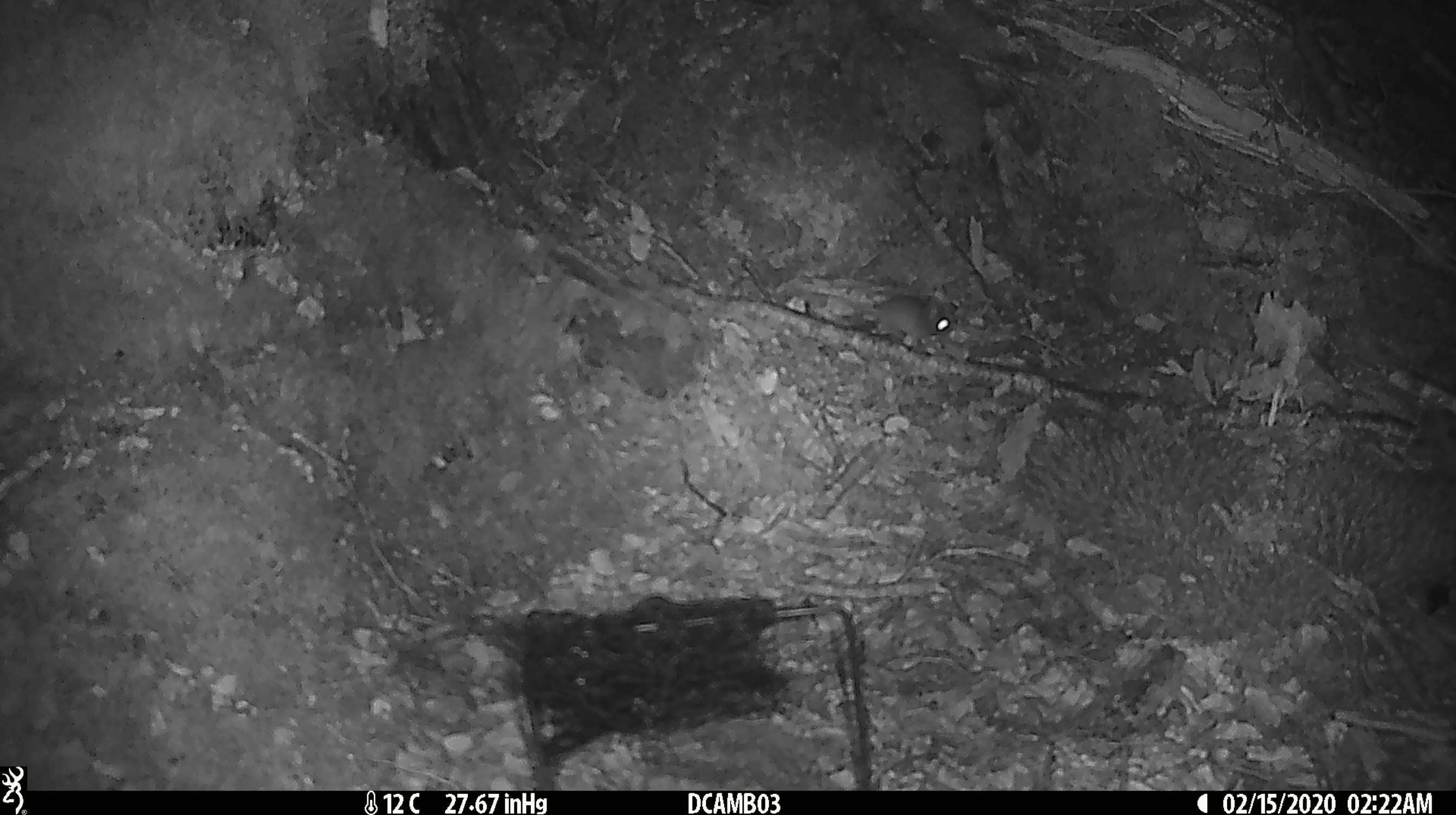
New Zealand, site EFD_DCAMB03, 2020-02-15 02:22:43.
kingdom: Animalia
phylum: Chordata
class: Mammalia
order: Rodentia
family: Muridae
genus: Mus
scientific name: Mus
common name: mouse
Mouse (Mus).